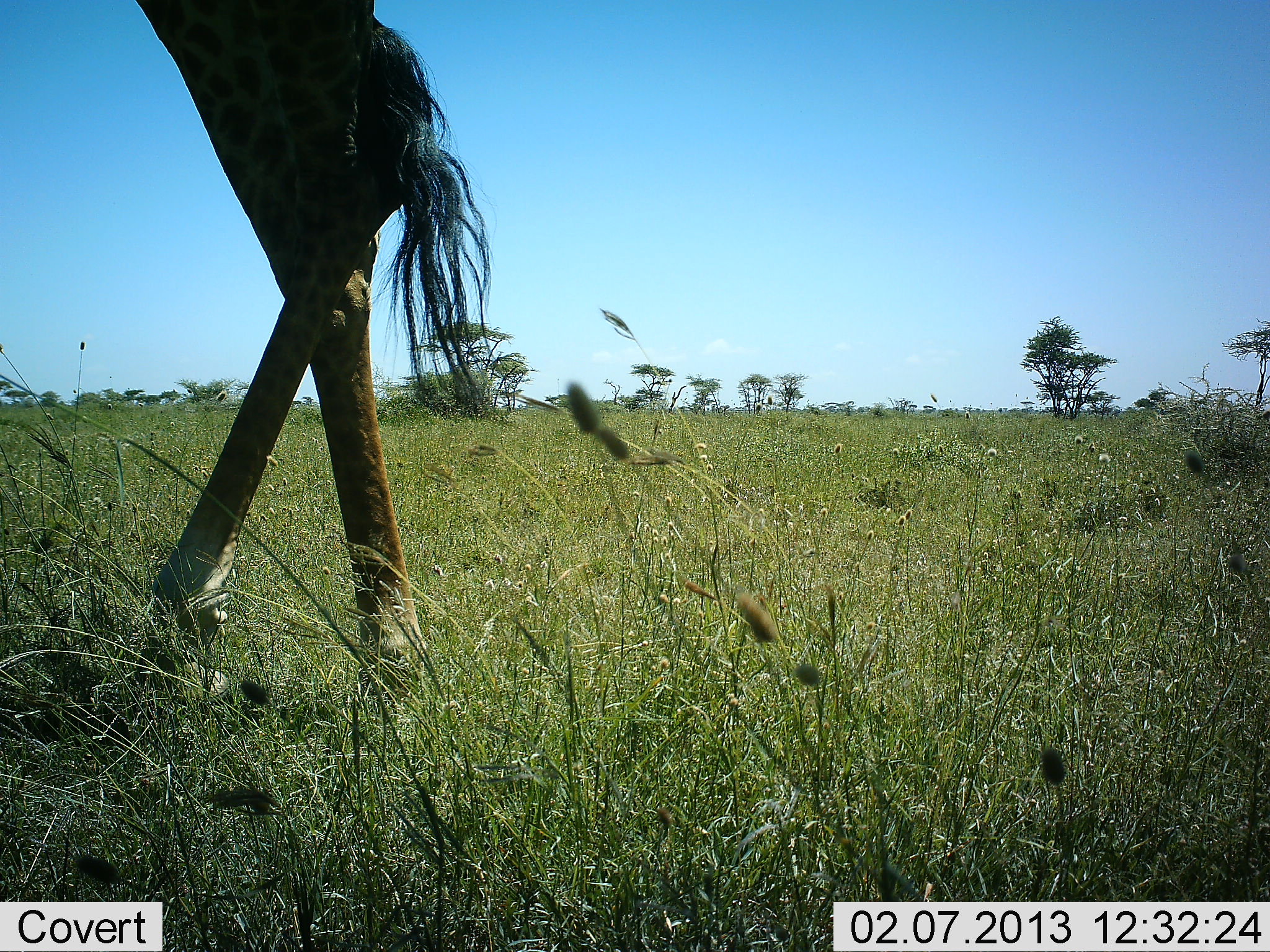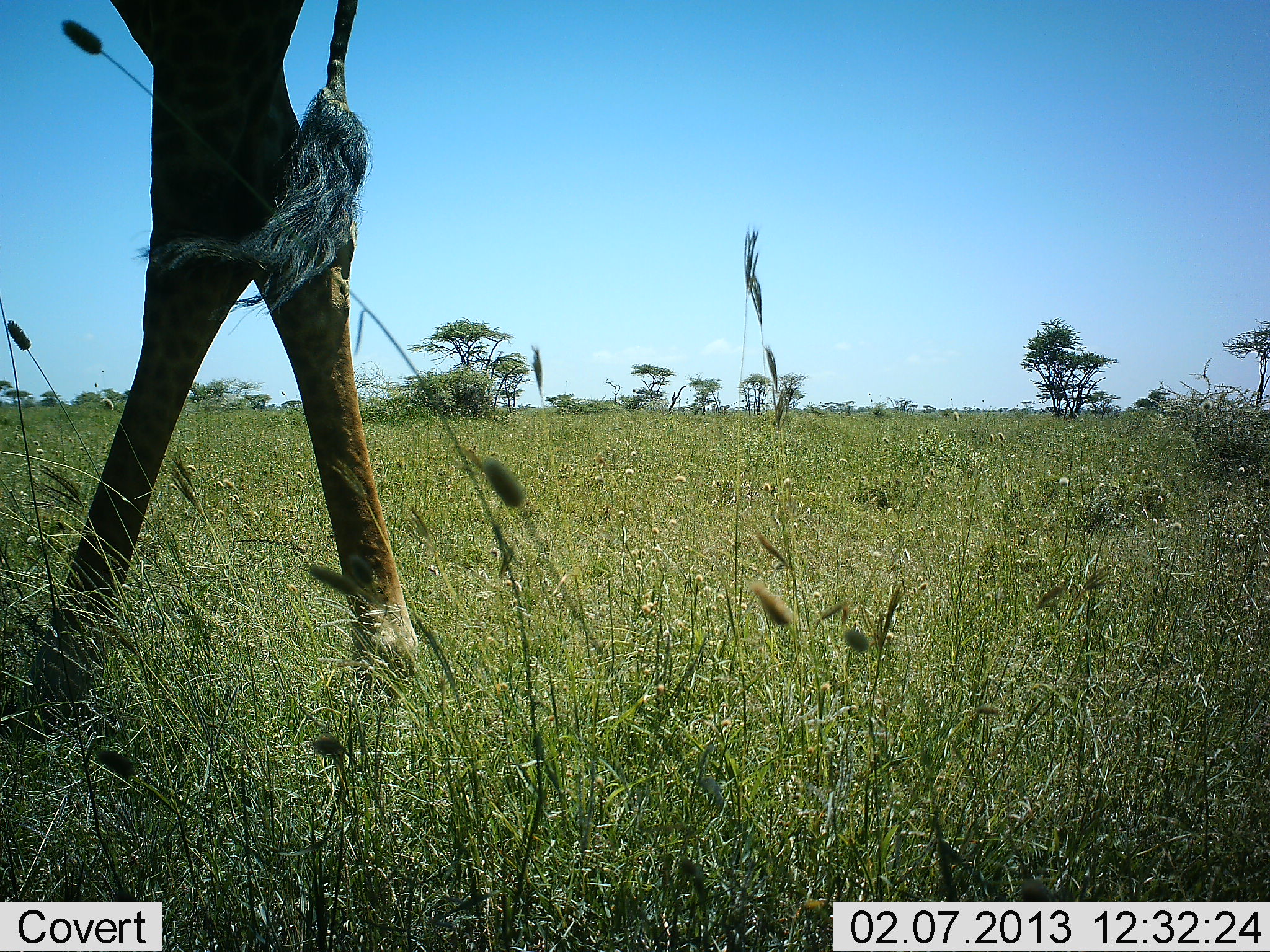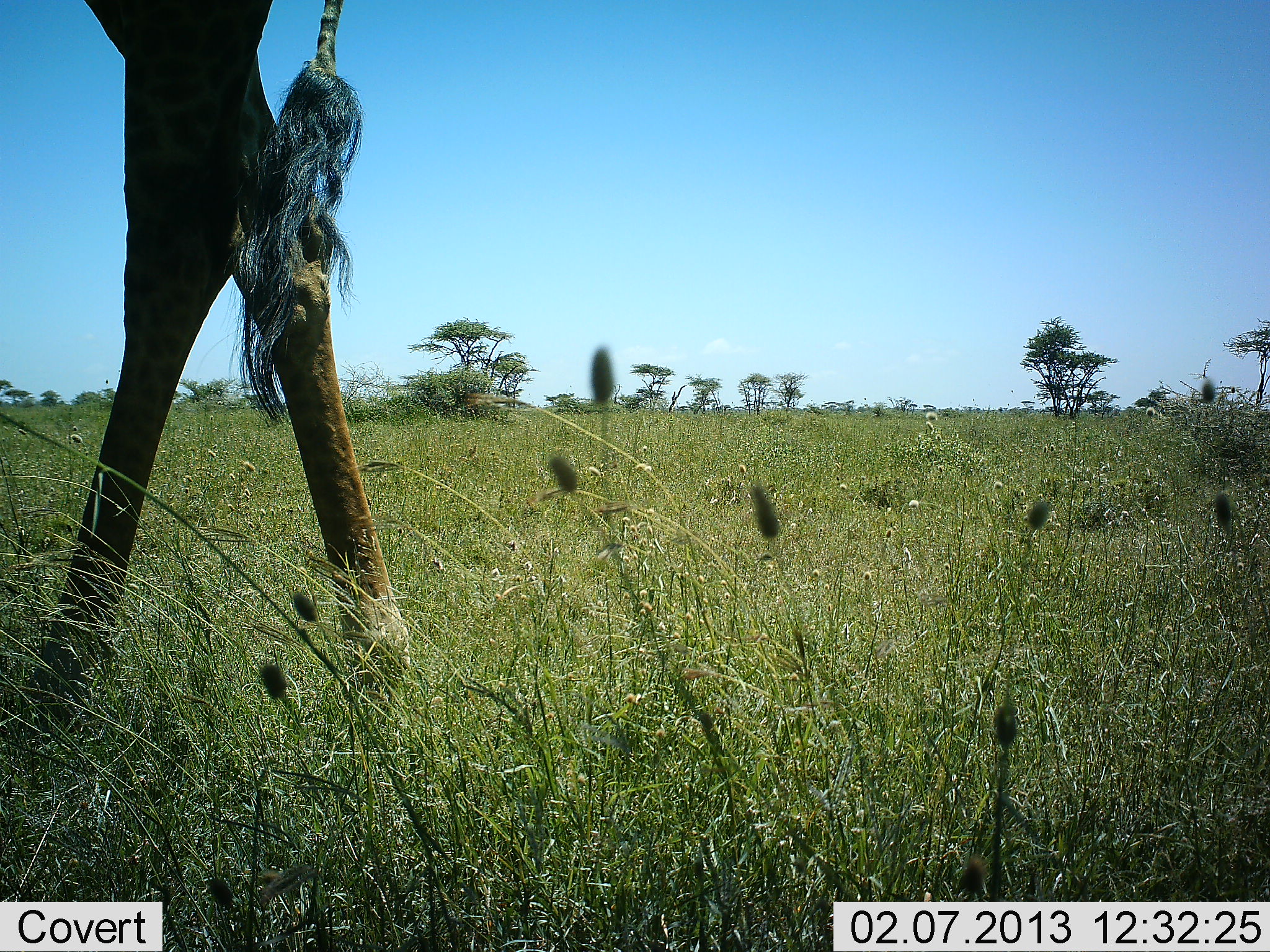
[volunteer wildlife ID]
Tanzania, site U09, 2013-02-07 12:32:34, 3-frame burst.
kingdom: Animalia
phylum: Chordata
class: Mammalia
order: Artiodactyla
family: Giraffidae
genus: Giraffa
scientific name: Giraffa camelopardalis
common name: giraffe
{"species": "giraffe (Giraffa camelopardalis)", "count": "1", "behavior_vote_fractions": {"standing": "31%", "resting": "0%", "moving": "72%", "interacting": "0%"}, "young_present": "0%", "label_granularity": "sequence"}